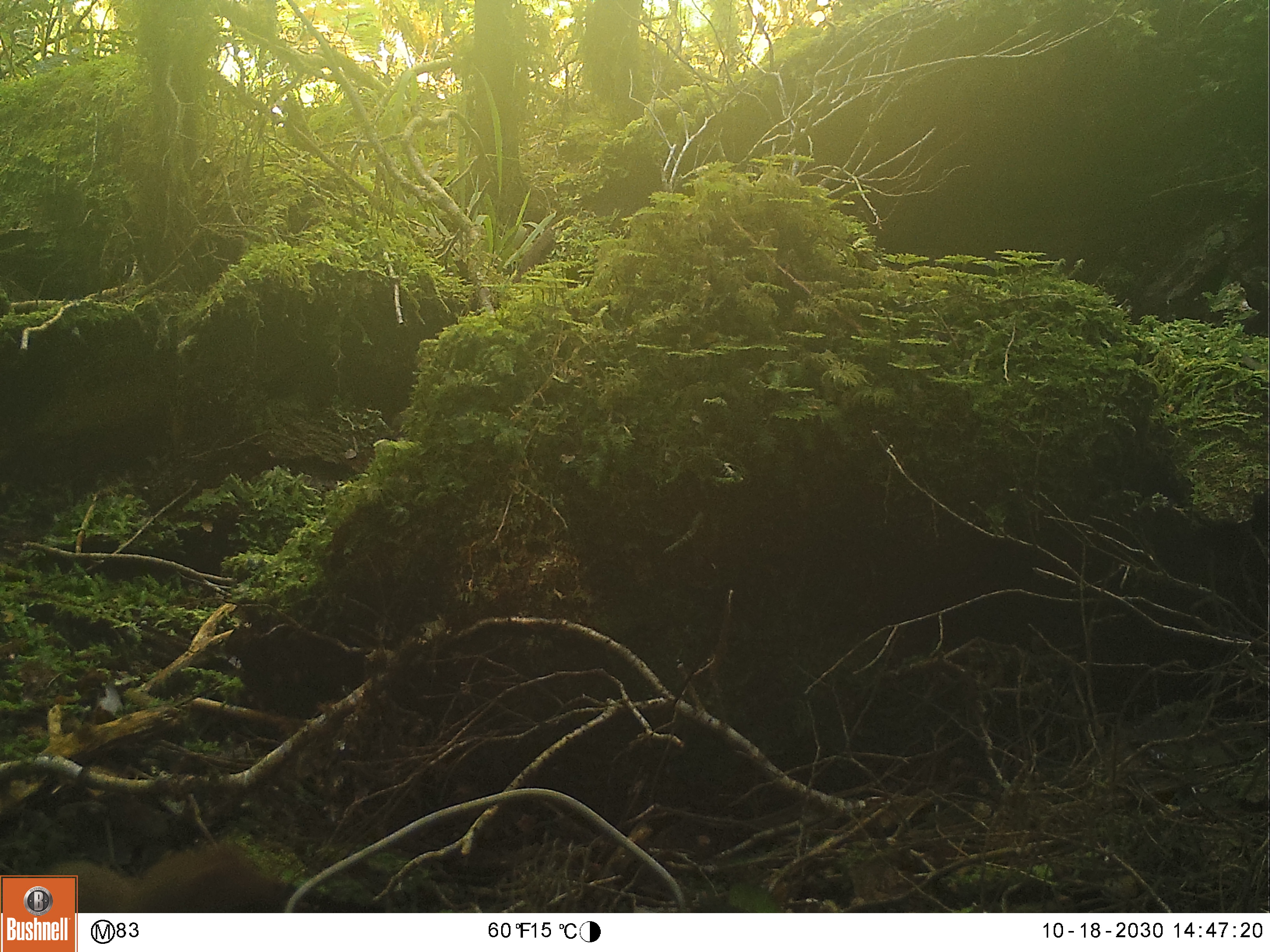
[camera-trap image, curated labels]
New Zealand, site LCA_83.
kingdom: Animalia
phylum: Chordata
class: Mammalia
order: Carnivora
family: Mustelidae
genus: Mustela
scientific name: Mustela erminea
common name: stoat